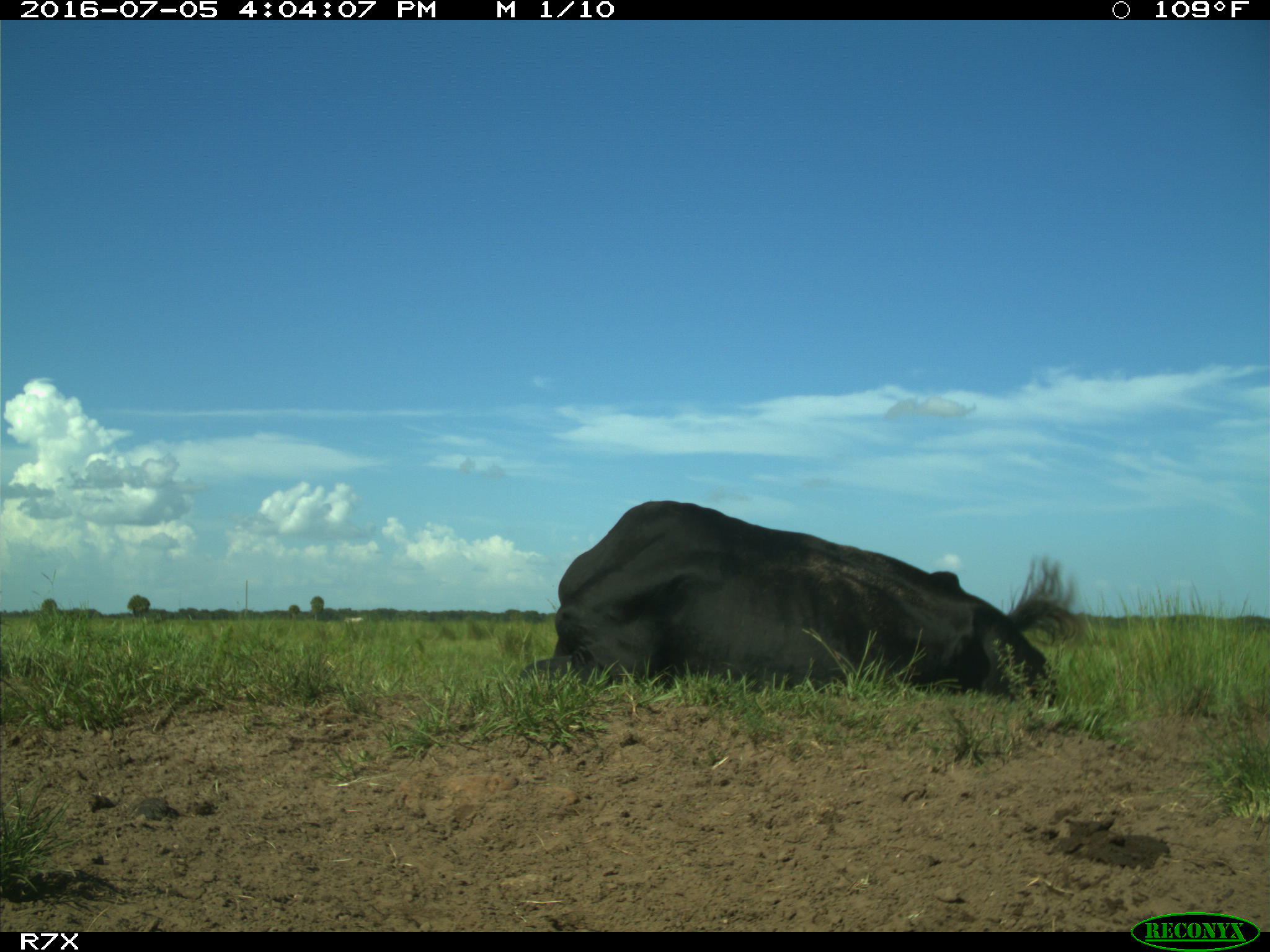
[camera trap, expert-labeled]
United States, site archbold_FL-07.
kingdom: Animalia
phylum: Chordata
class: Mammalia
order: Artiodactyla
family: Bovidae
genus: Bos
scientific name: Bos taurus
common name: domestic cow